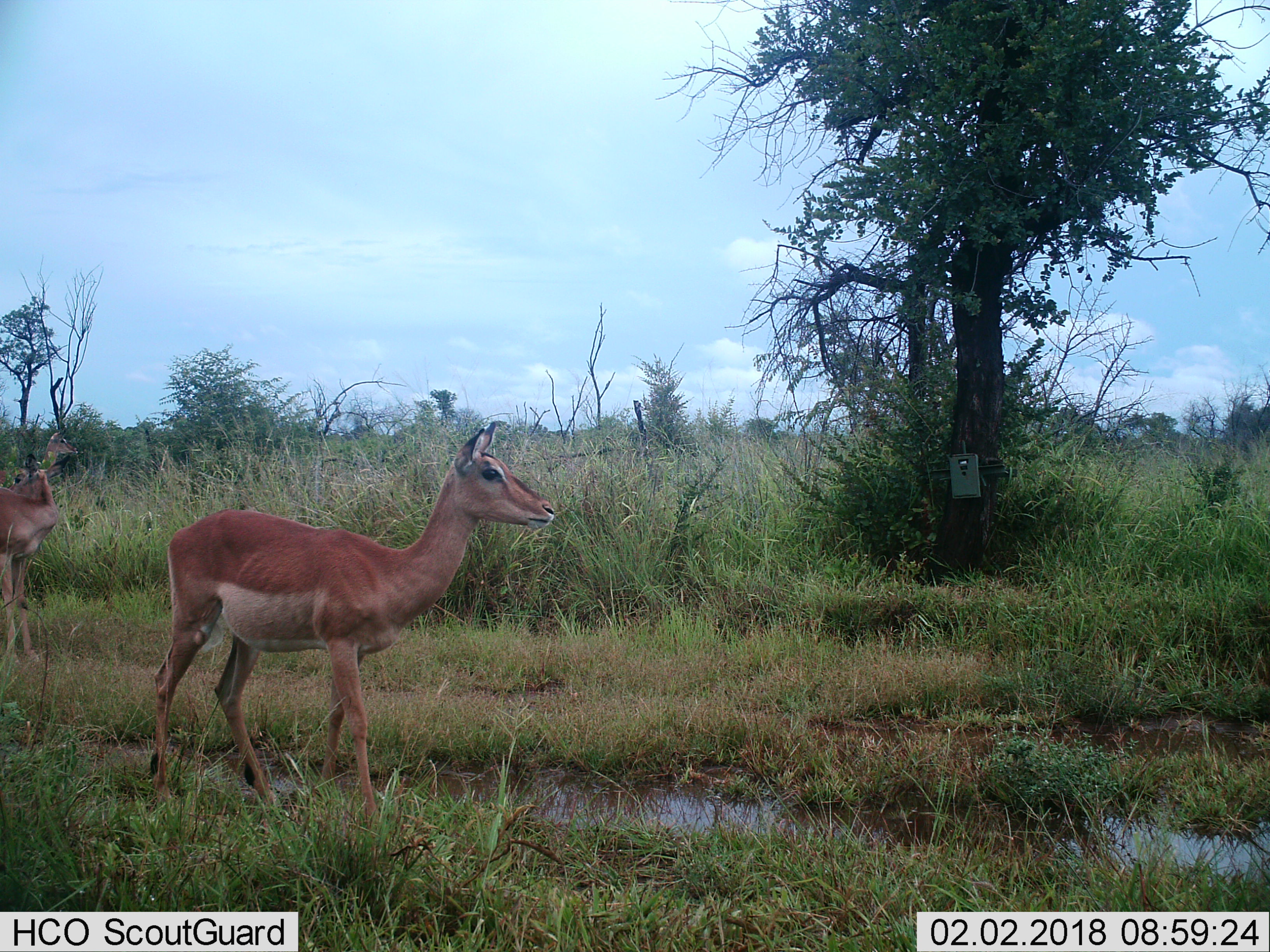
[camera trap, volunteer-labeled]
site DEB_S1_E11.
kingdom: Animalia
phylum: Chordata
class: Mammalia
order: Artiodactyla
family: Bovidae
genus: Aepyceros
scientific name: Aepyceros melampus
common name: impala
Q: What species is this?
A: Impala (Aepyceros melampus).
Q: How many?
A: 3.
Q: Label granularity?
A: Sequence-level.